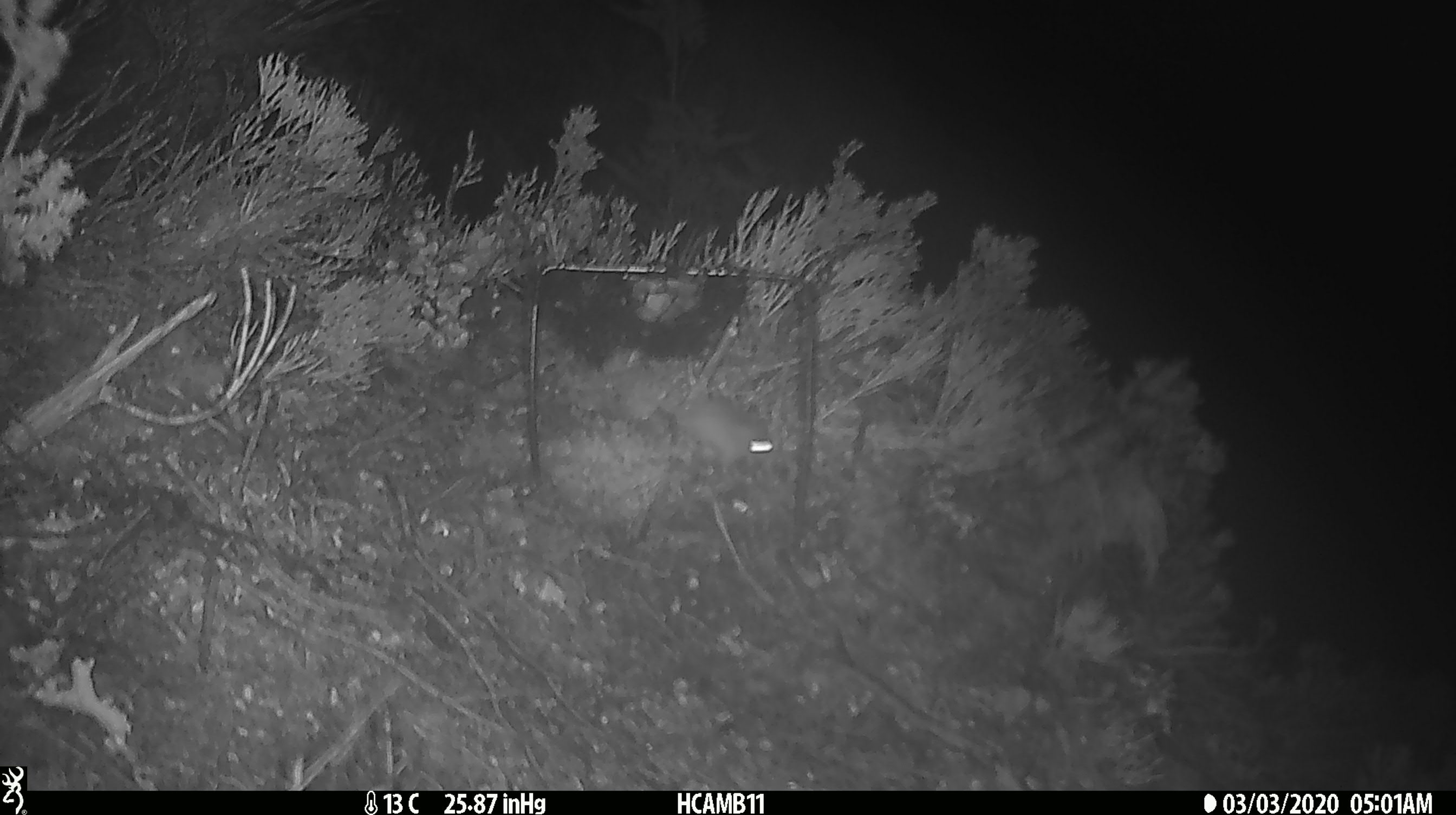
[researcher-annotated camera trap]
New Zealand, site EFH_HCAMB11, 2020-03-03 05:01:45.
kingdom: Animalia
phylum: Chordata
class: Mammalia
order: Rodentia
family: Muridae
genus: Mus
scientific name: Mus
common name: mouse